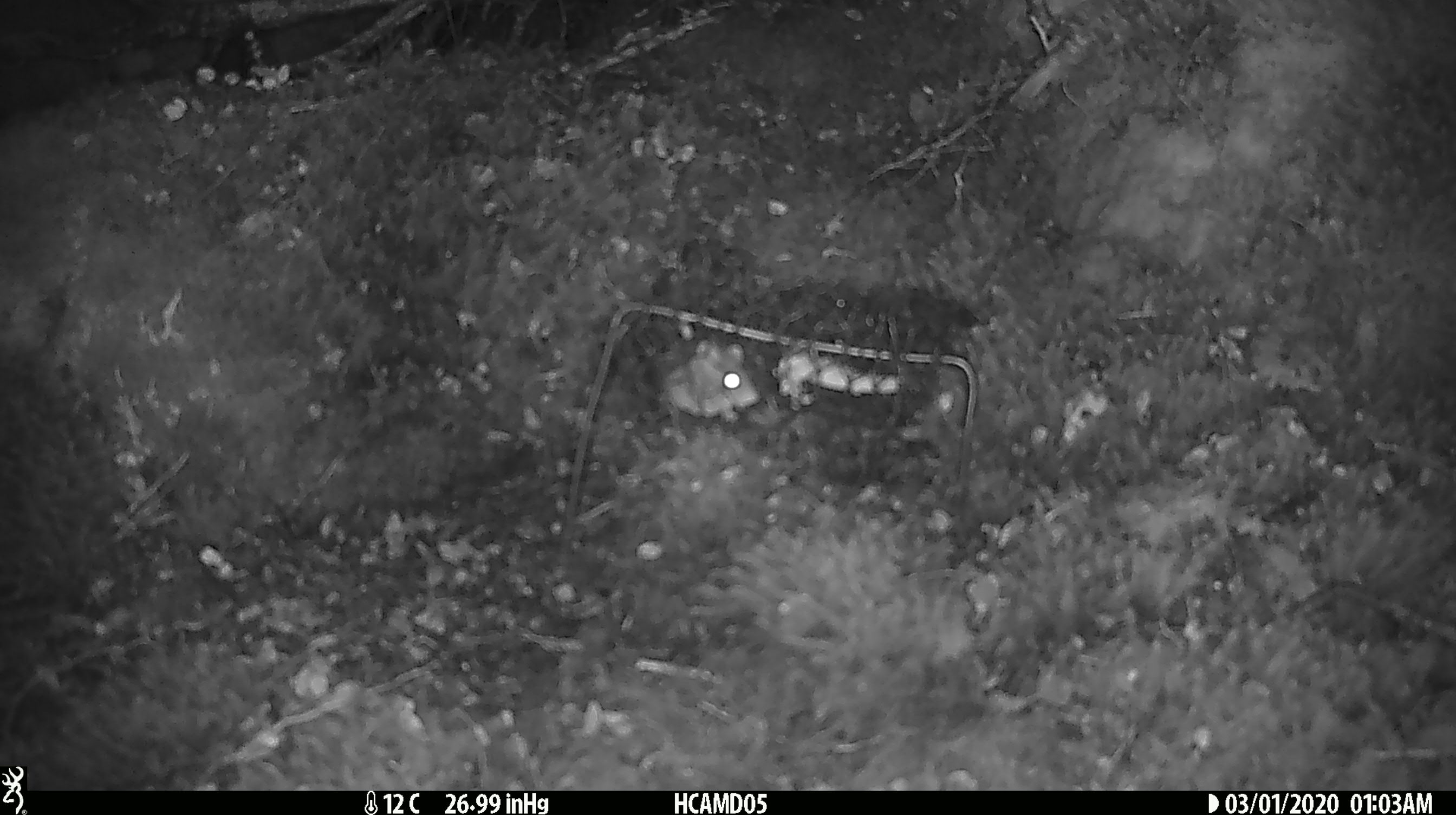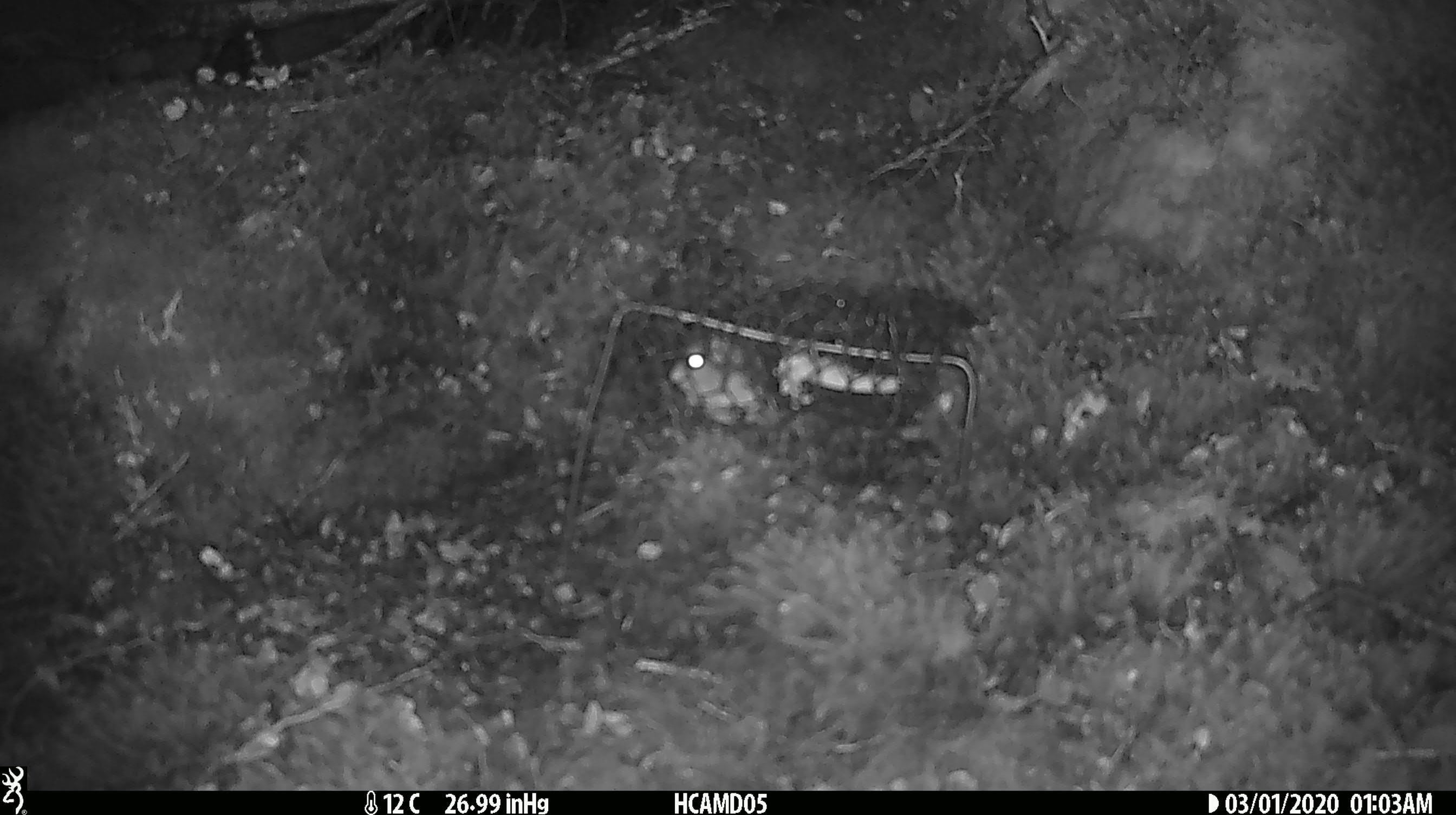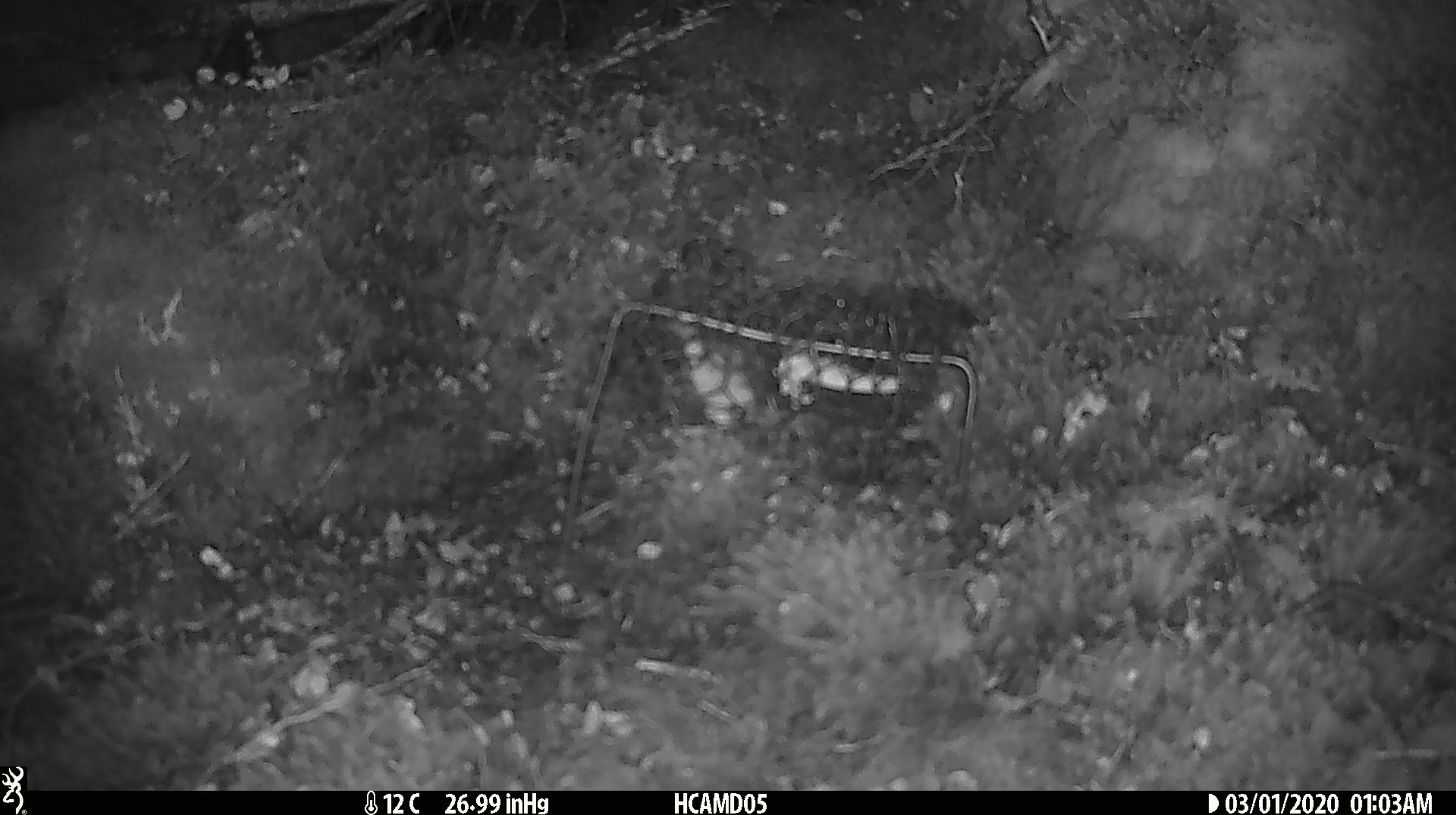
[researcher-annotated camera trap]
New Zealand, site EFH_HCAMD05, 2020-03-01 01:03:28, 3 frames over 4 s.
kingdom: Animalia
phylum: Chordata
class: Mammalia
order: Rodentia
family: Muridae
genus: Mus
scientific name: Mus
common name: mouse